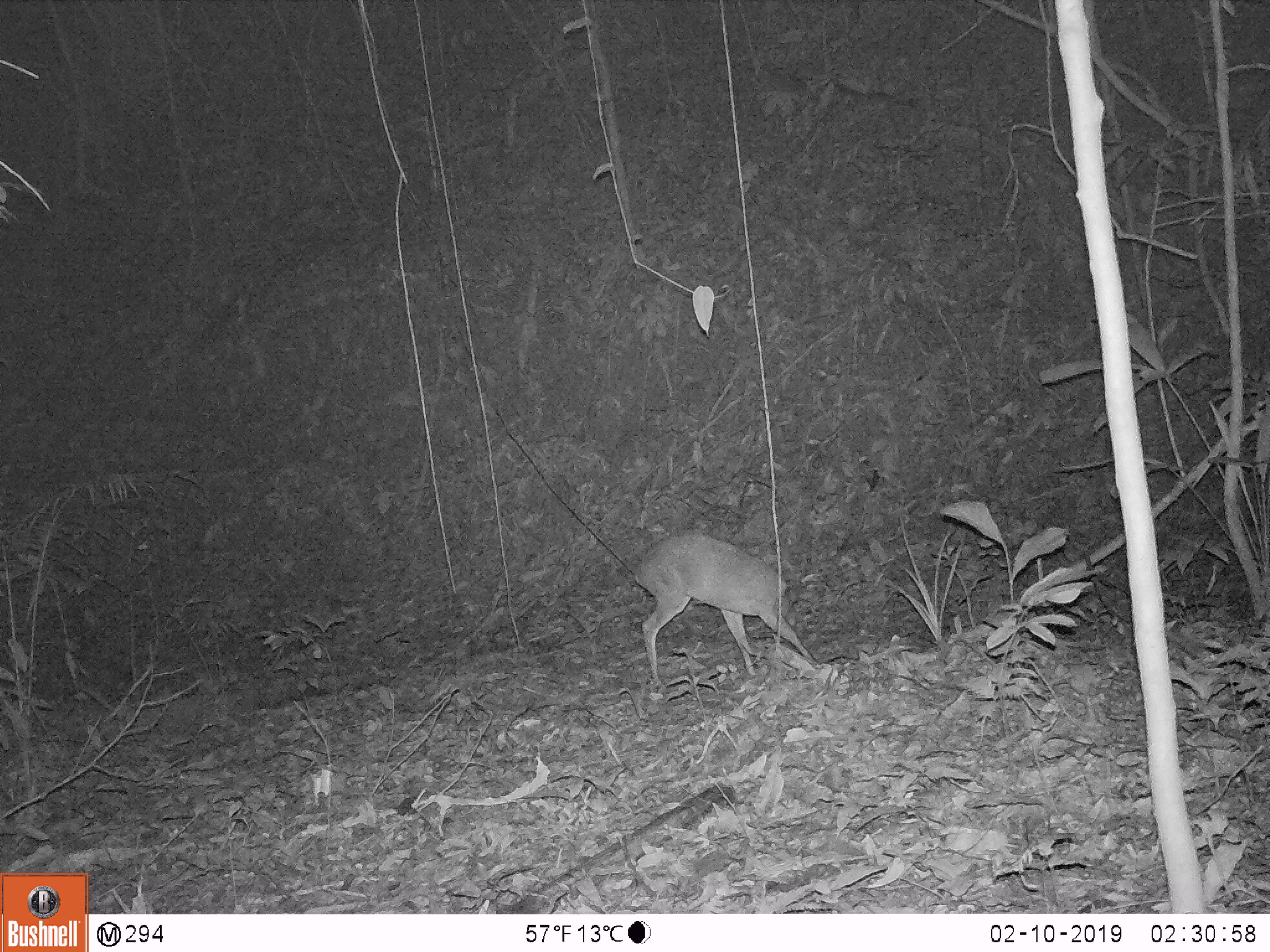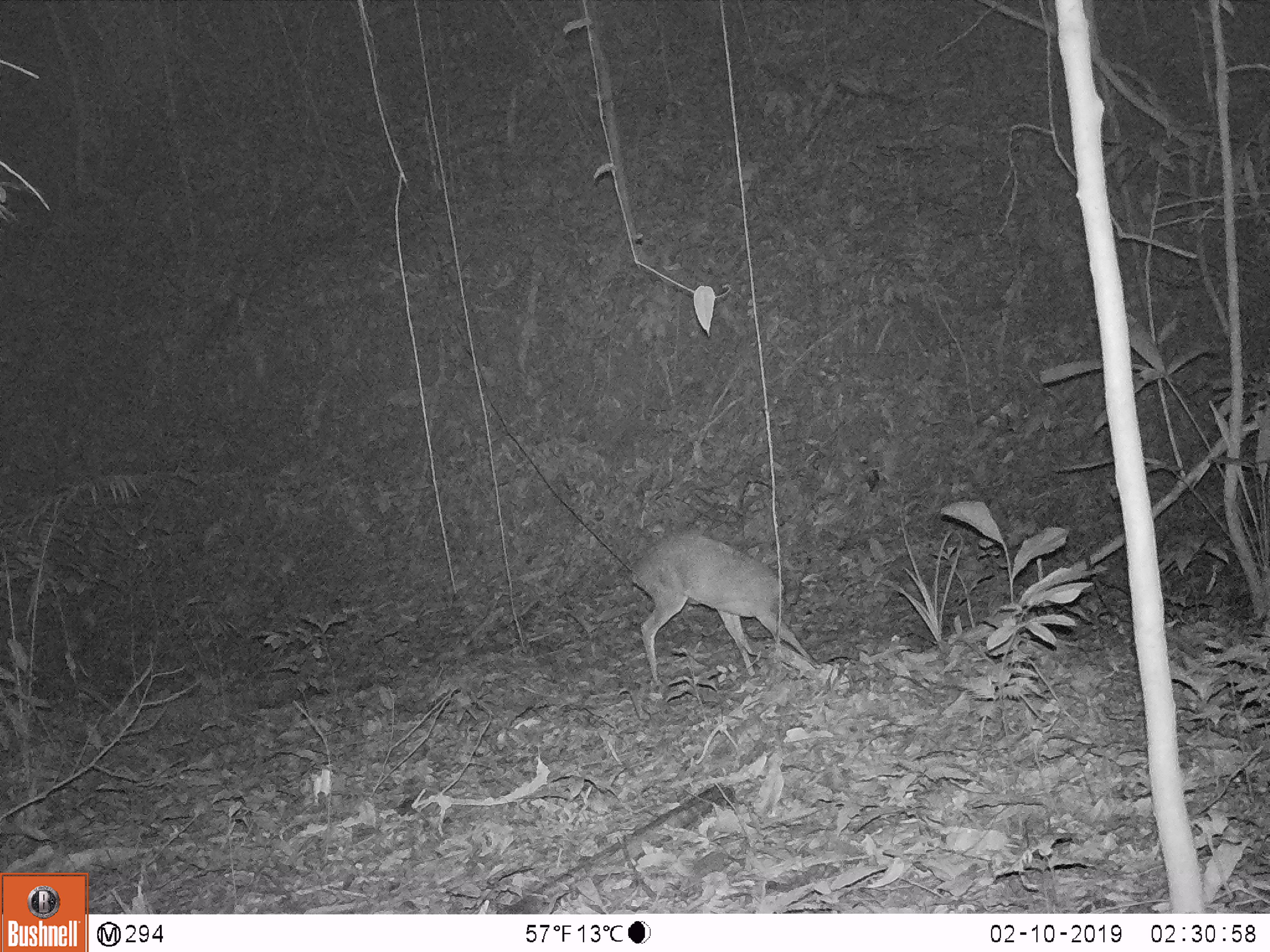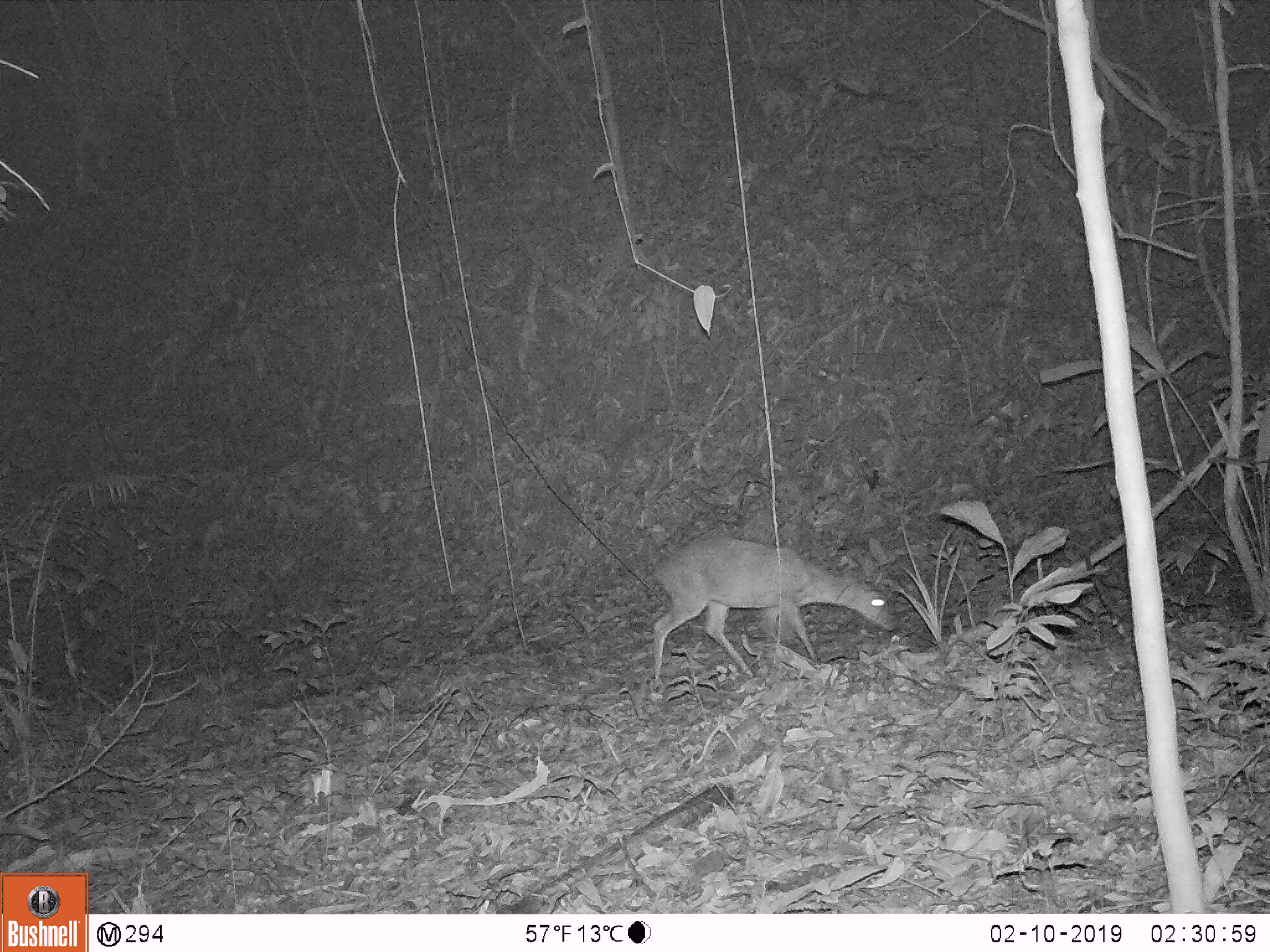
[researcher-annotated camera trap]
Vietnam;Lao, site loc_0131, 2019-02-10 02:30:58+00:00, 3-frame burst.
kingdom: Animalia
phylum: Chordata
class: Mammalia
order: Artiodactyla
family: Cervidae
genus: Muntiacus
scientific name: Muntiacus vuquangensis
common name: large-antlered muntjac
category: large antlered muntjac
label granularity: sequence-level